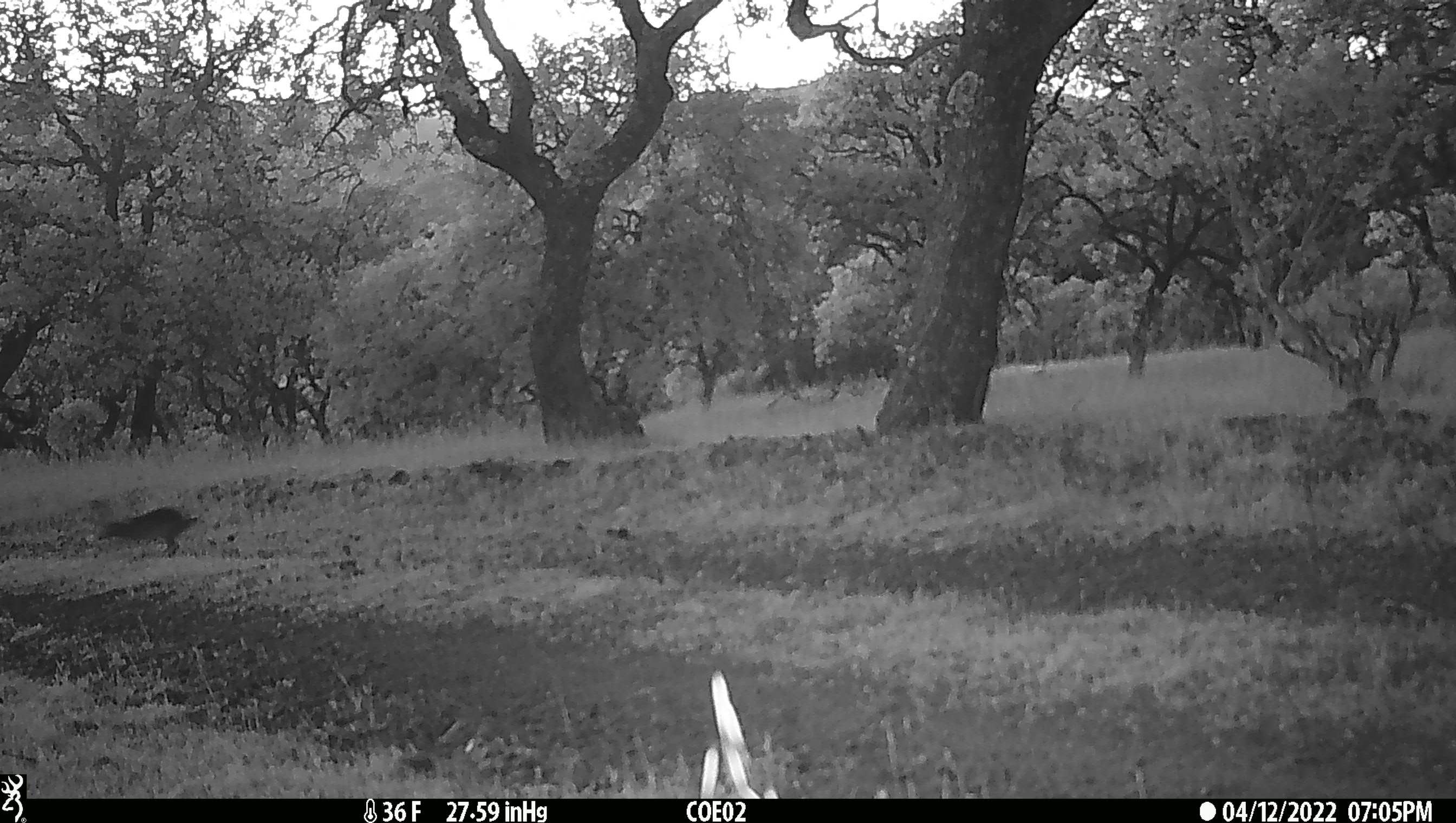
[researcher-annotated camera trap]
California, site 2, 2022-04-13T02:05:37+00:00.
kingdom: Animalia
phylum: Chordata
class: Mammalia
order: Lagomorpha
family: Leporidae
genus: Lepus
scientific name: Lepus californicus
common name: black-tailed jackrabbit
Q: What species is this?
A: Black-tailed jackrabbit (Lepus californicus).